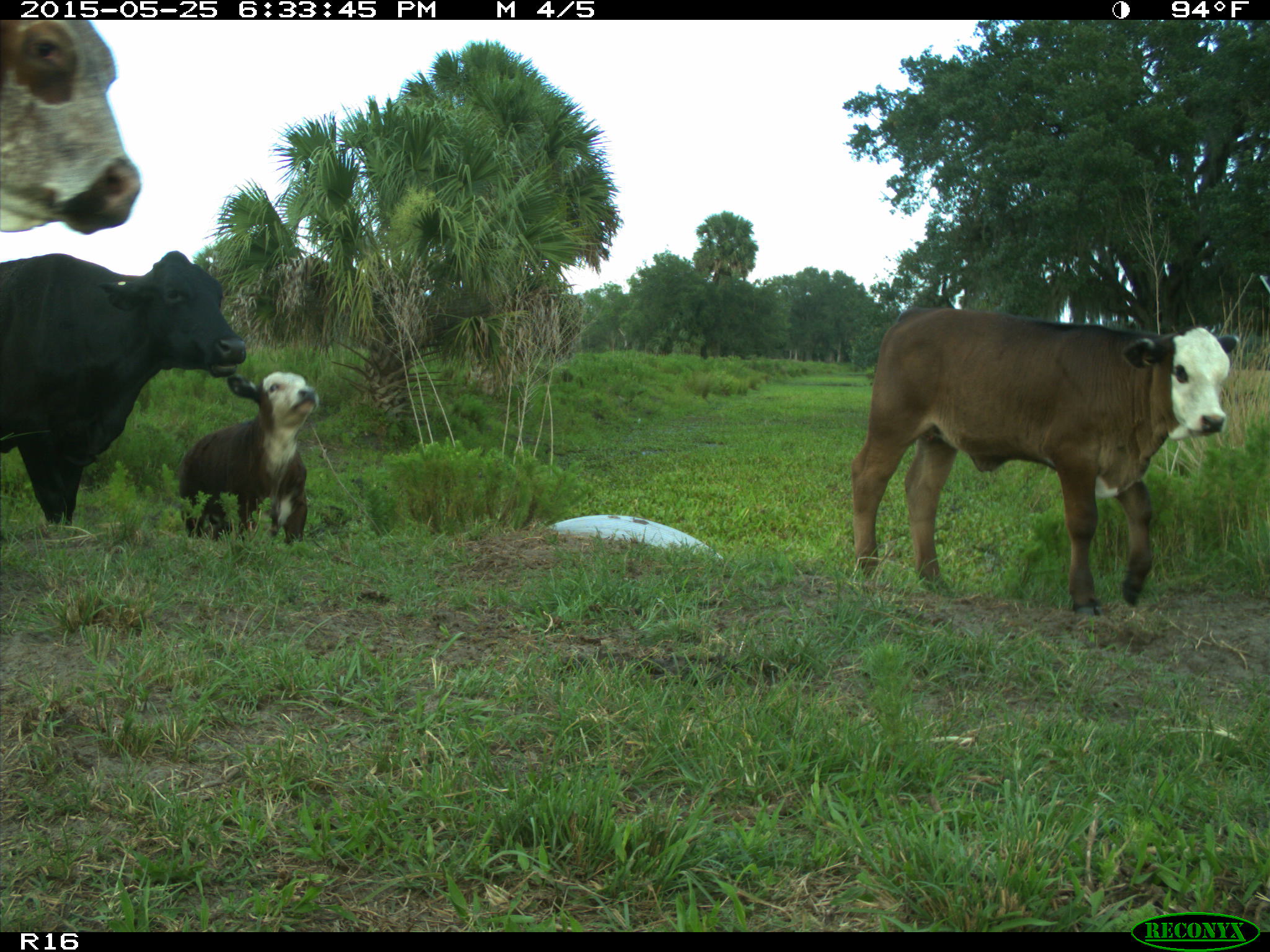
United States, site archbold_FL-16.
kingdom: Animalia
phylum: Chordata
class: Mammalia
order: Artiodactyla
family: Bovidae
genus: Bos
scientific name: Bos taurus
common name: domestic cow